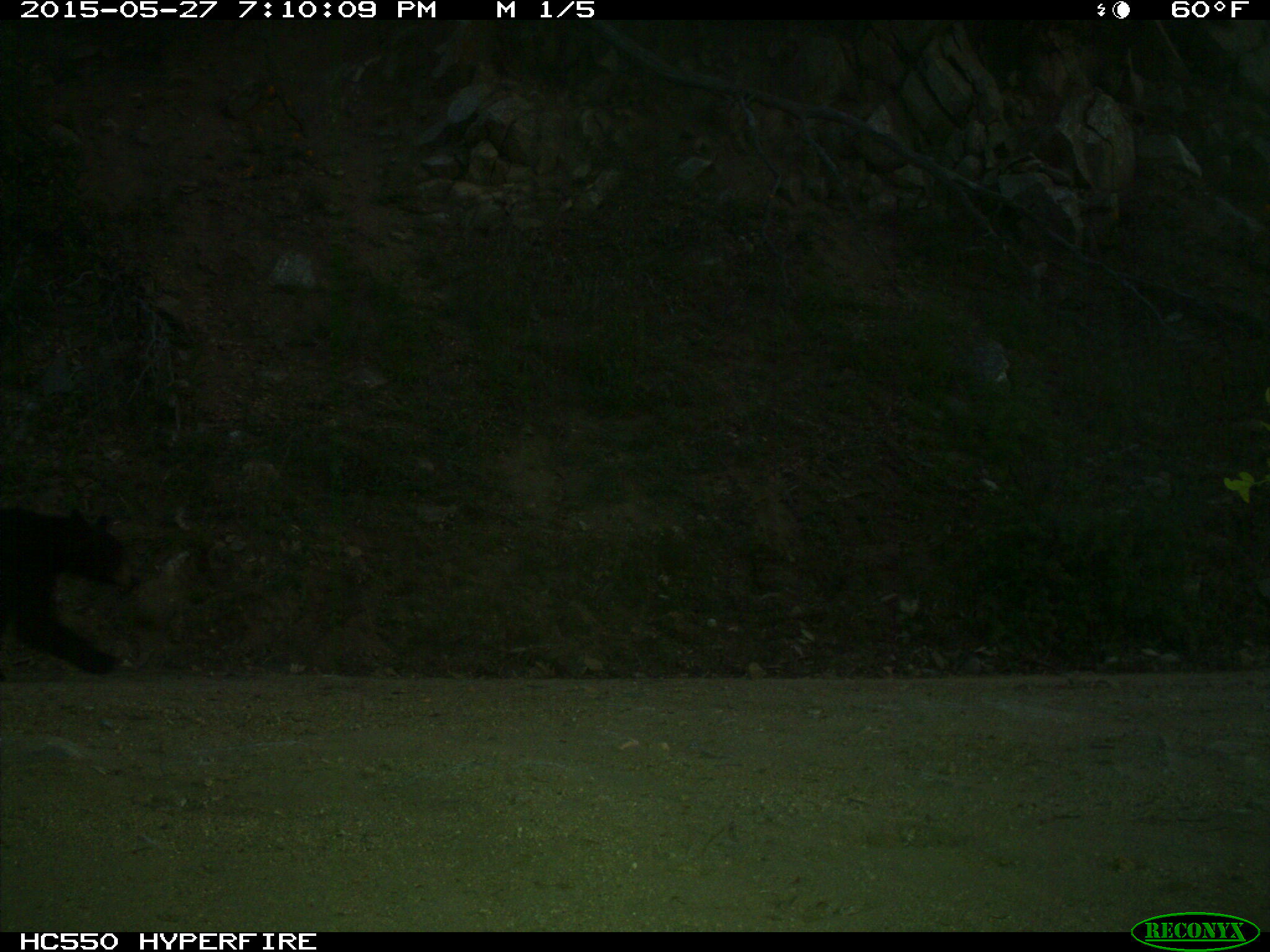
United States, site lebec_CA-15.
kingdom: Animalia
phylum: Chordata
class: Mammalia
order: Carnivora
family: Ursidae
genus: Ursus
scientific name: Ursus americanus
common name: american black bear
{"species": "Ursus americanus (american black bear)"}